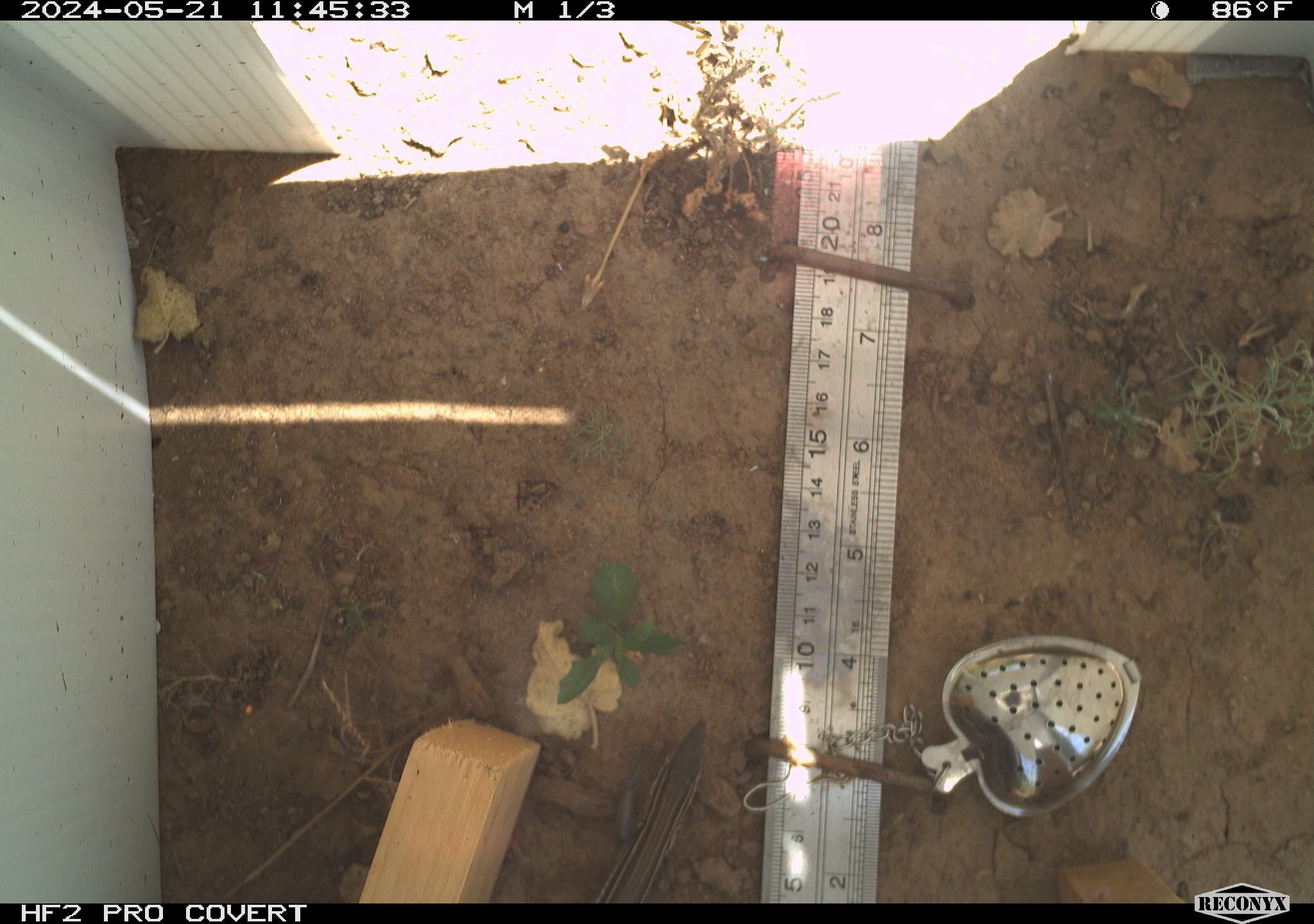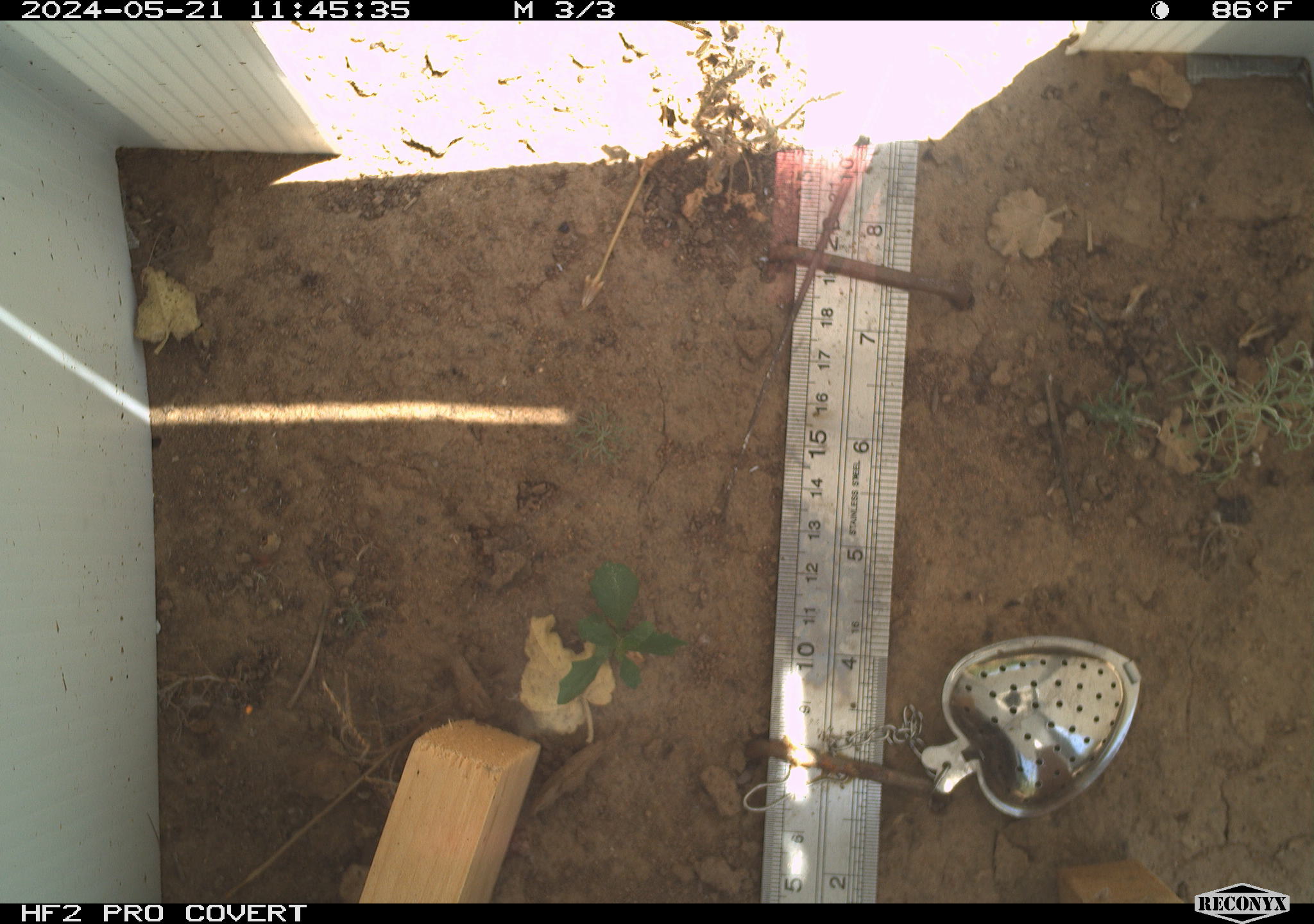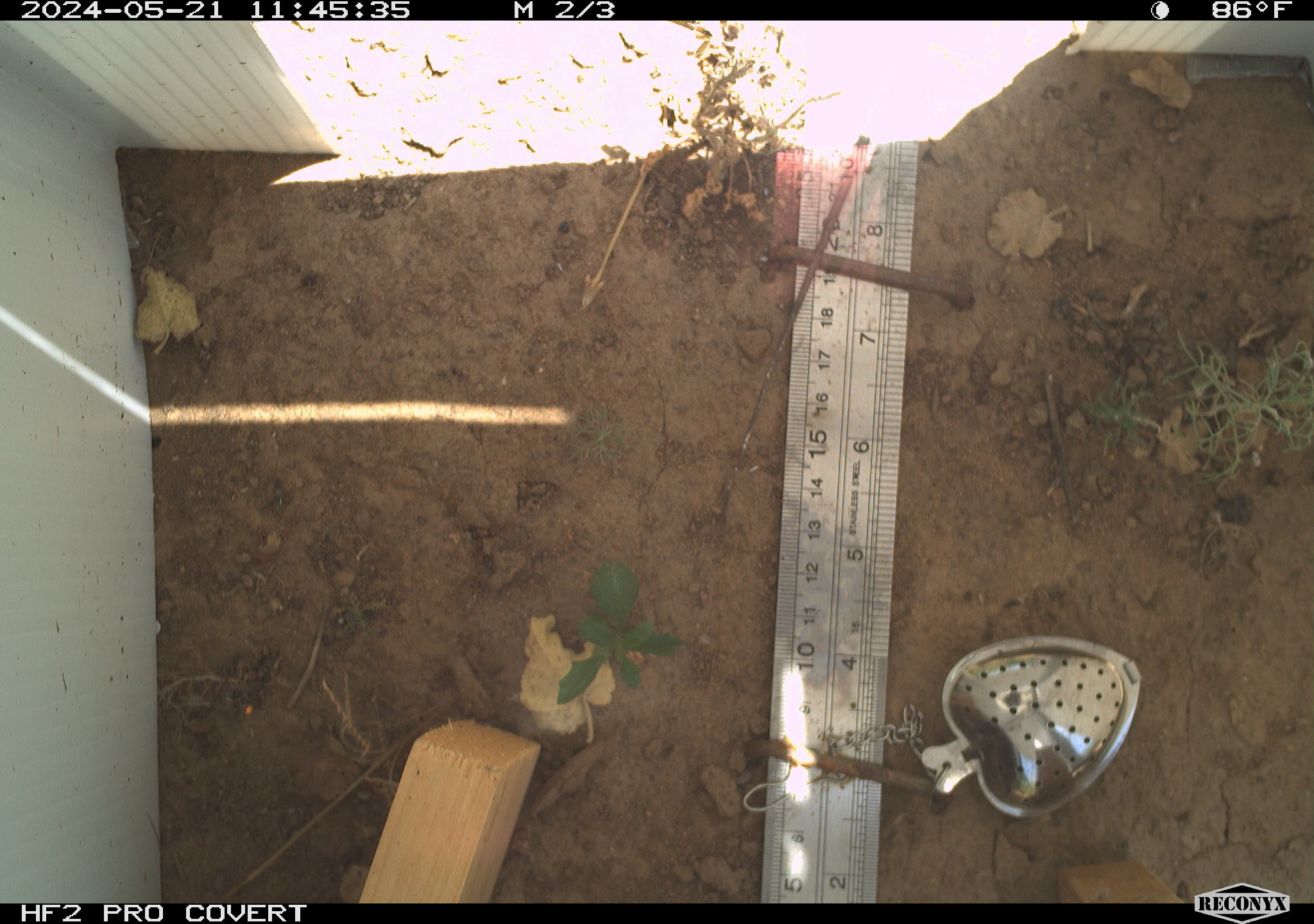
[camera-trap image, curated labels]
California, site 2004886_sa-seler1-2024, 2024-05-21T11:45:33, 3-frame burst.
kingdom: Animalia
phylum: Chordata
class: Reptilia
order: Squamata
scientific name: Squamata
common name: lizards and snakes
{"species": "lizards and snakes (Squamata)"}